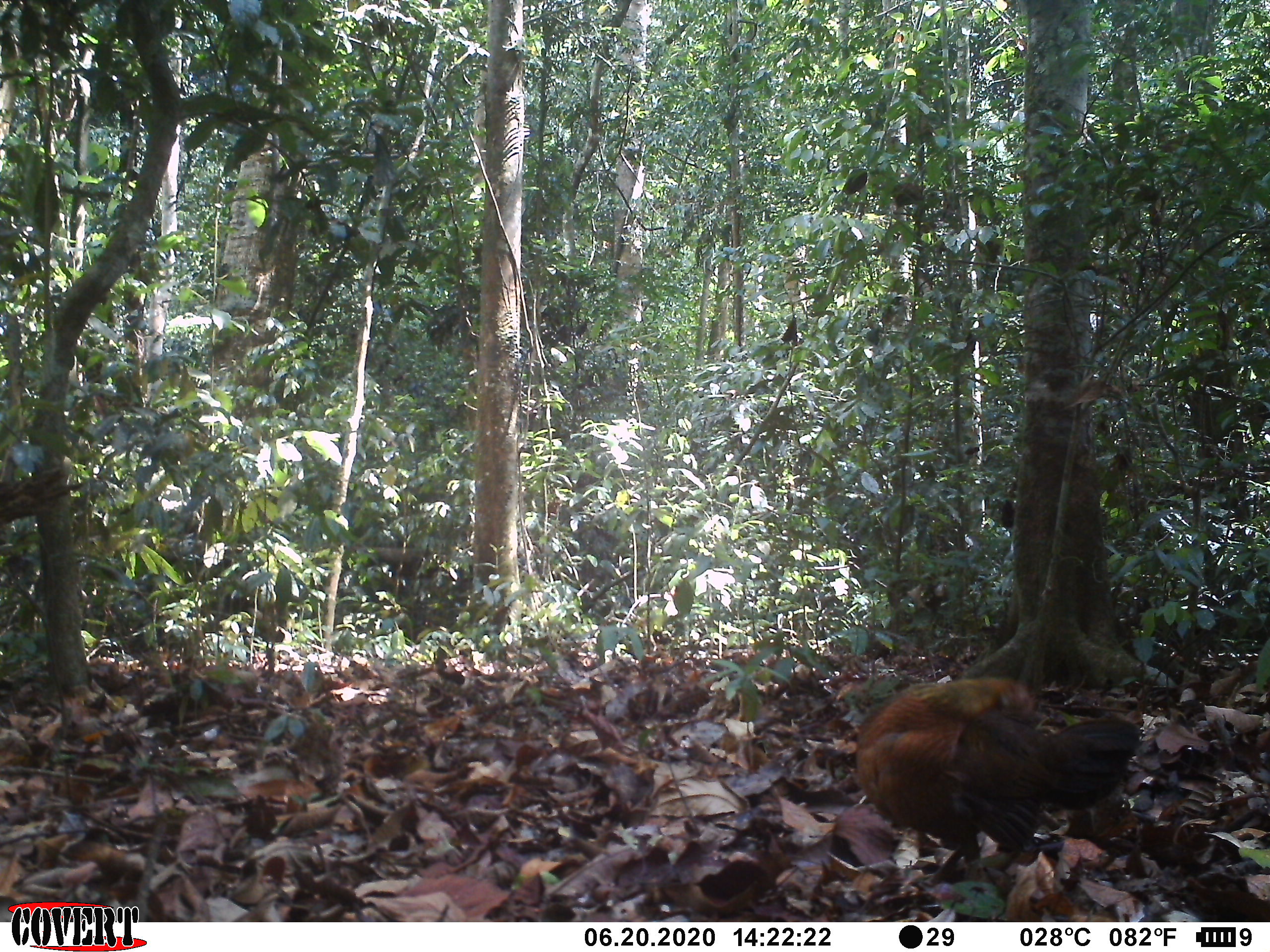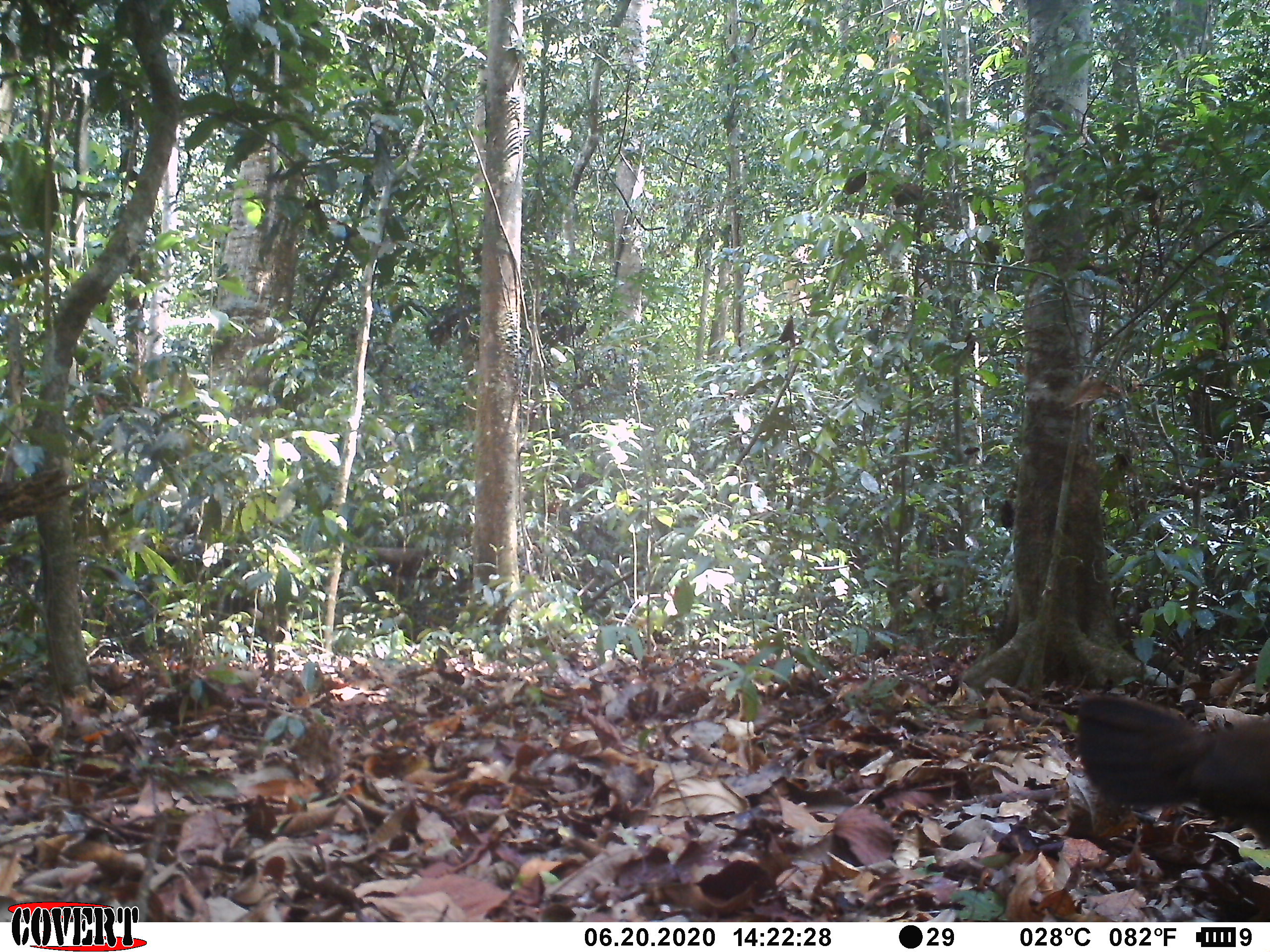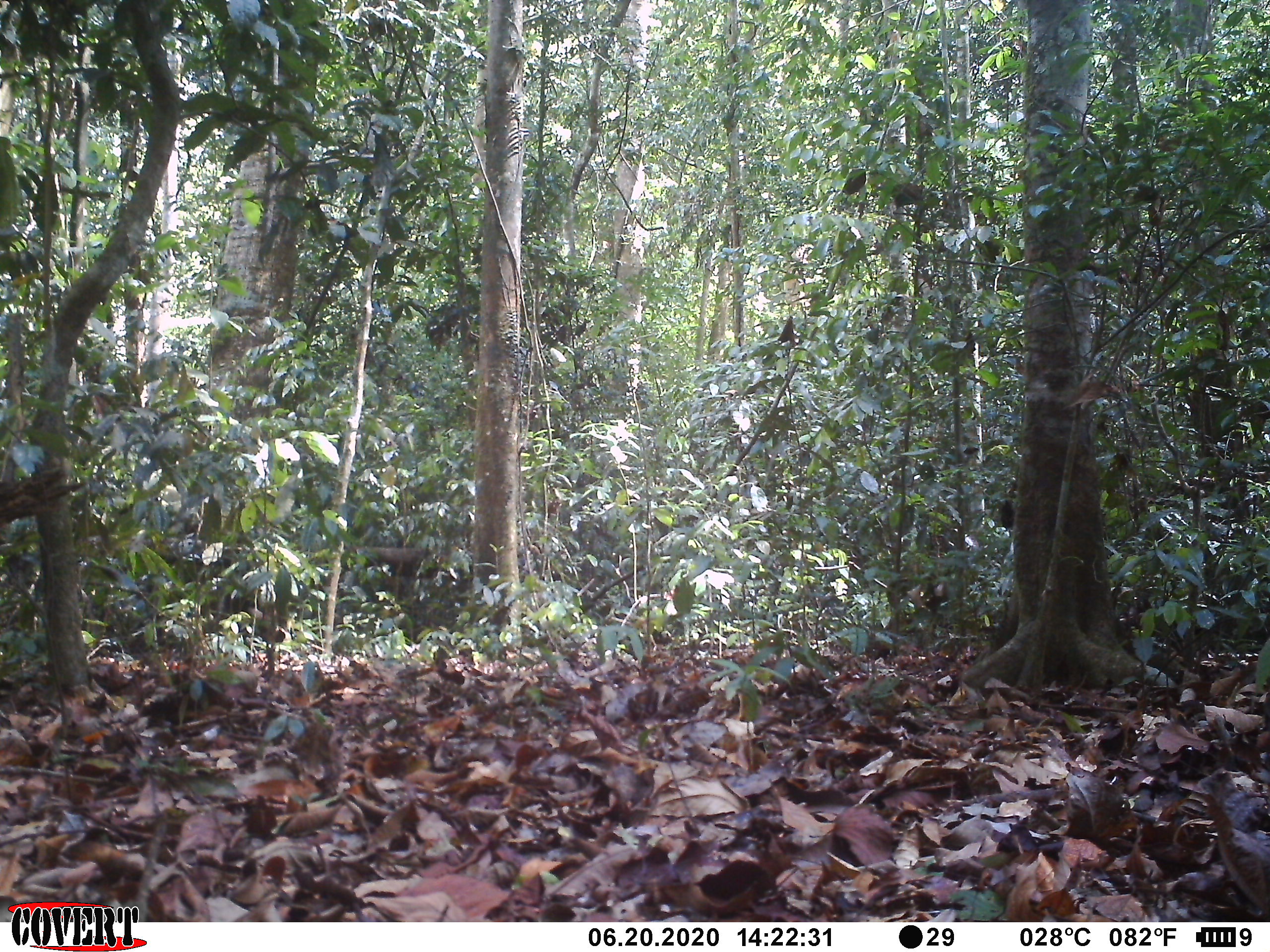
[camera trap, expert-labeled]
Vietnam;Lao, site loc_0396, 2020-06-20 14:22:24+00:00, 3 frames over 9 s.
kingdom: Animalia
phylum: Chordata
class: Aves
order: Galliformes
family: Phasianidae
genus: Gallus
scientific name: Gallus gallus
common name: red junglefowl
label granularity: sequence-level